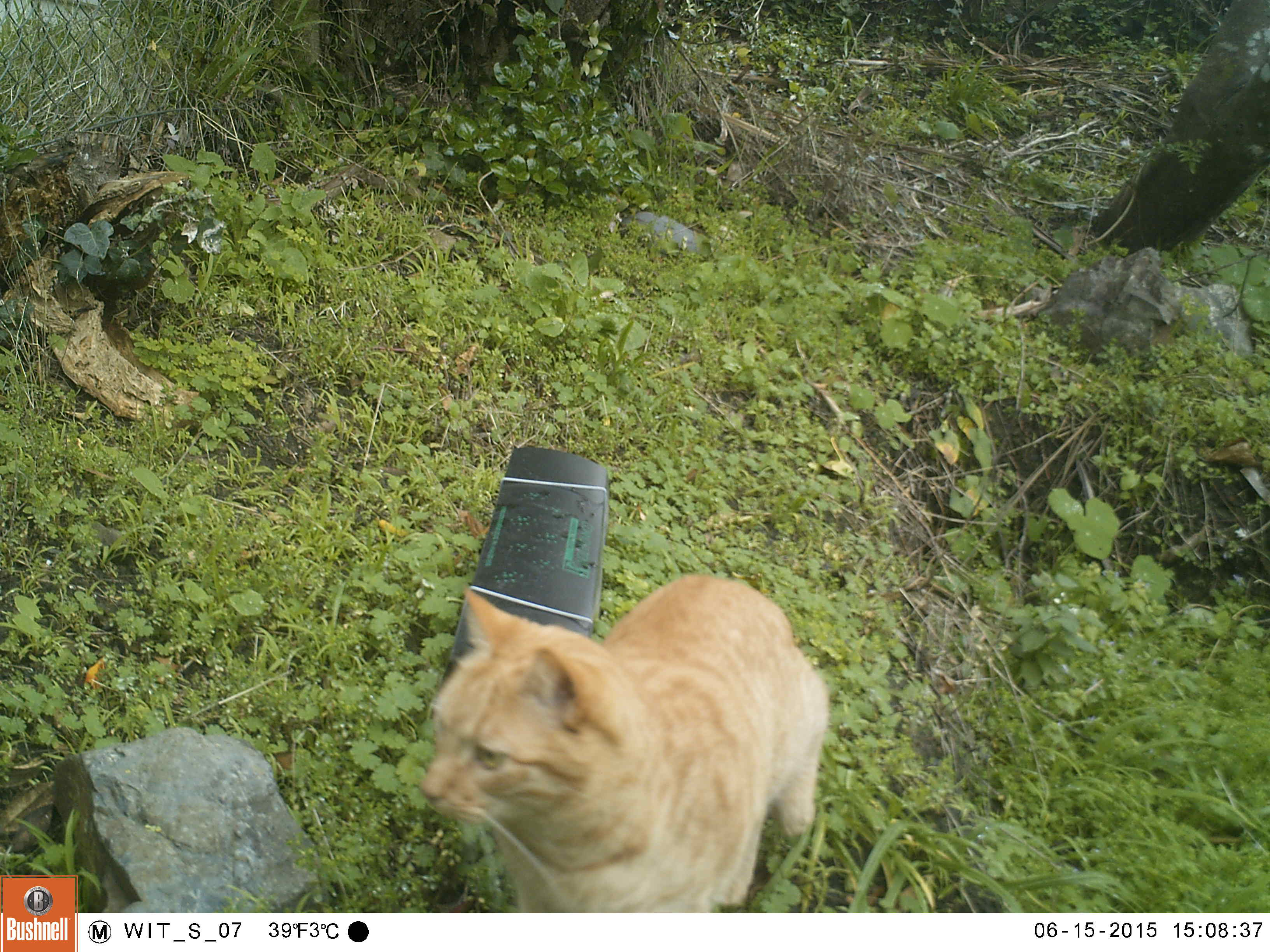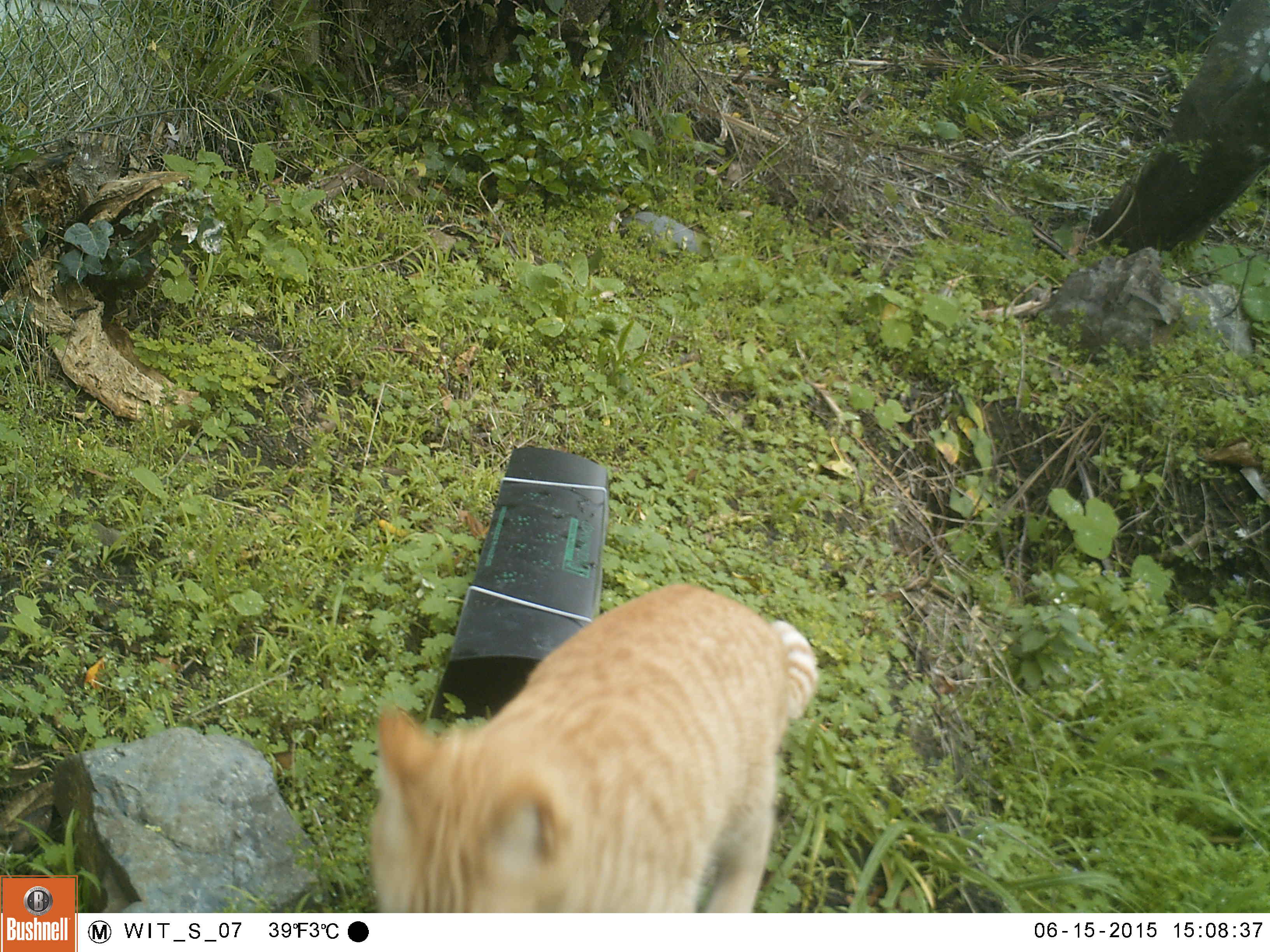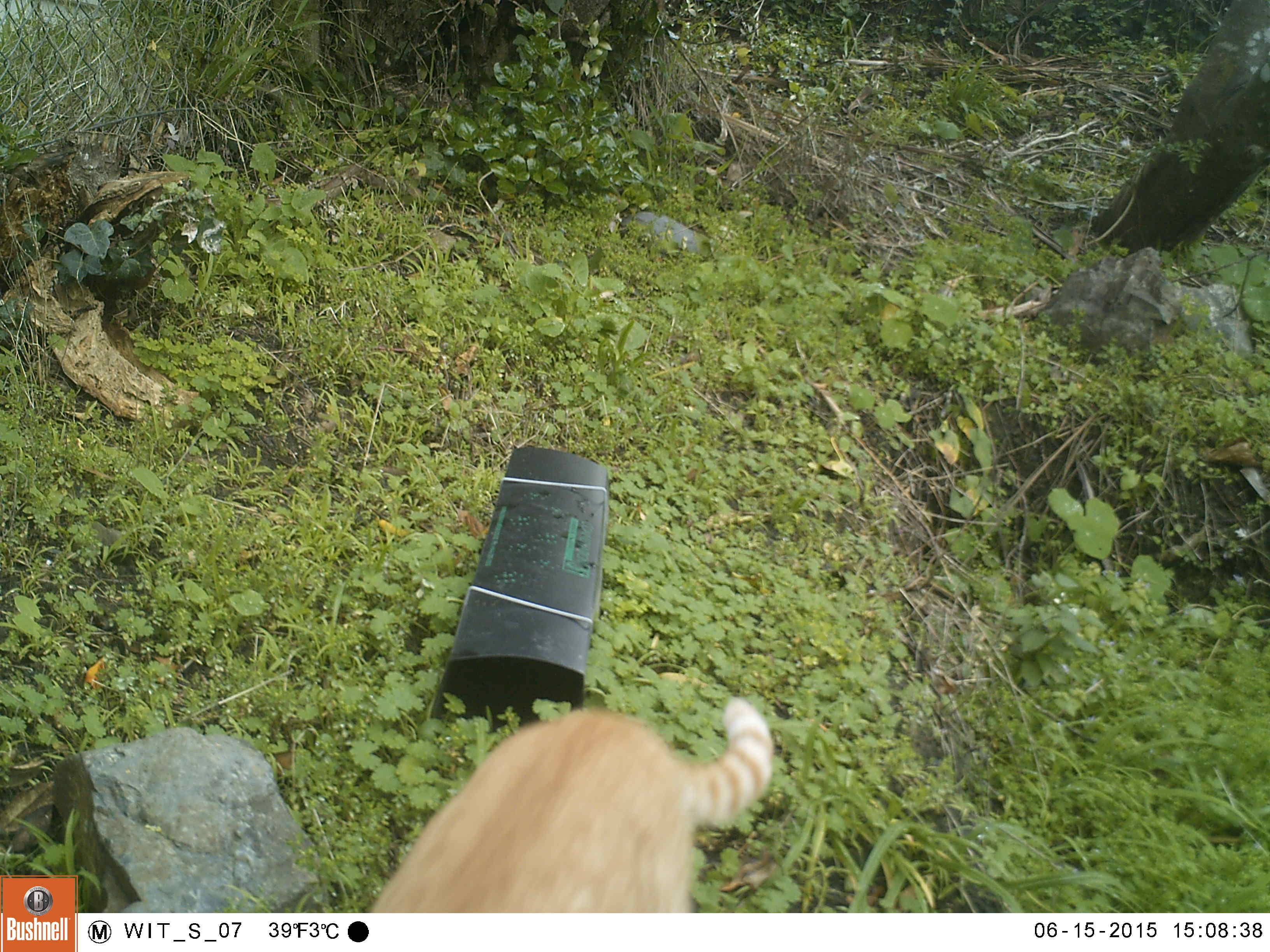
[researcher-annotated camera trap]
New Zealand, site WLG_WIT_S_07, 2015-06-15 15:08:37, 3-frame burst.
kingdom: Animalia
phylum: Chordata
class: Mammalia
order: Carnivora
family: Felidae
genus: Felis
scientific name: Felis catus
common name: domestic cat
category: cat